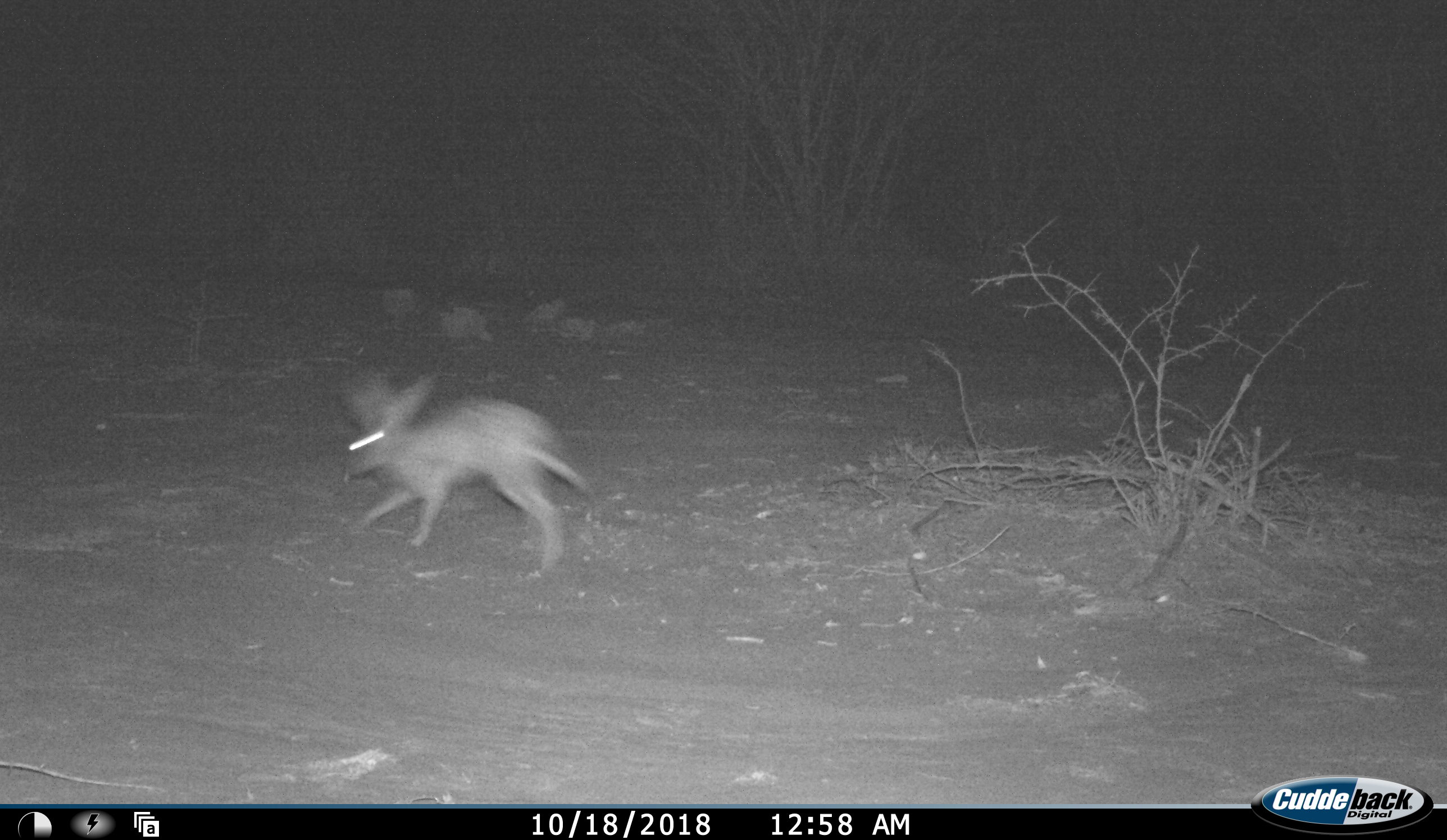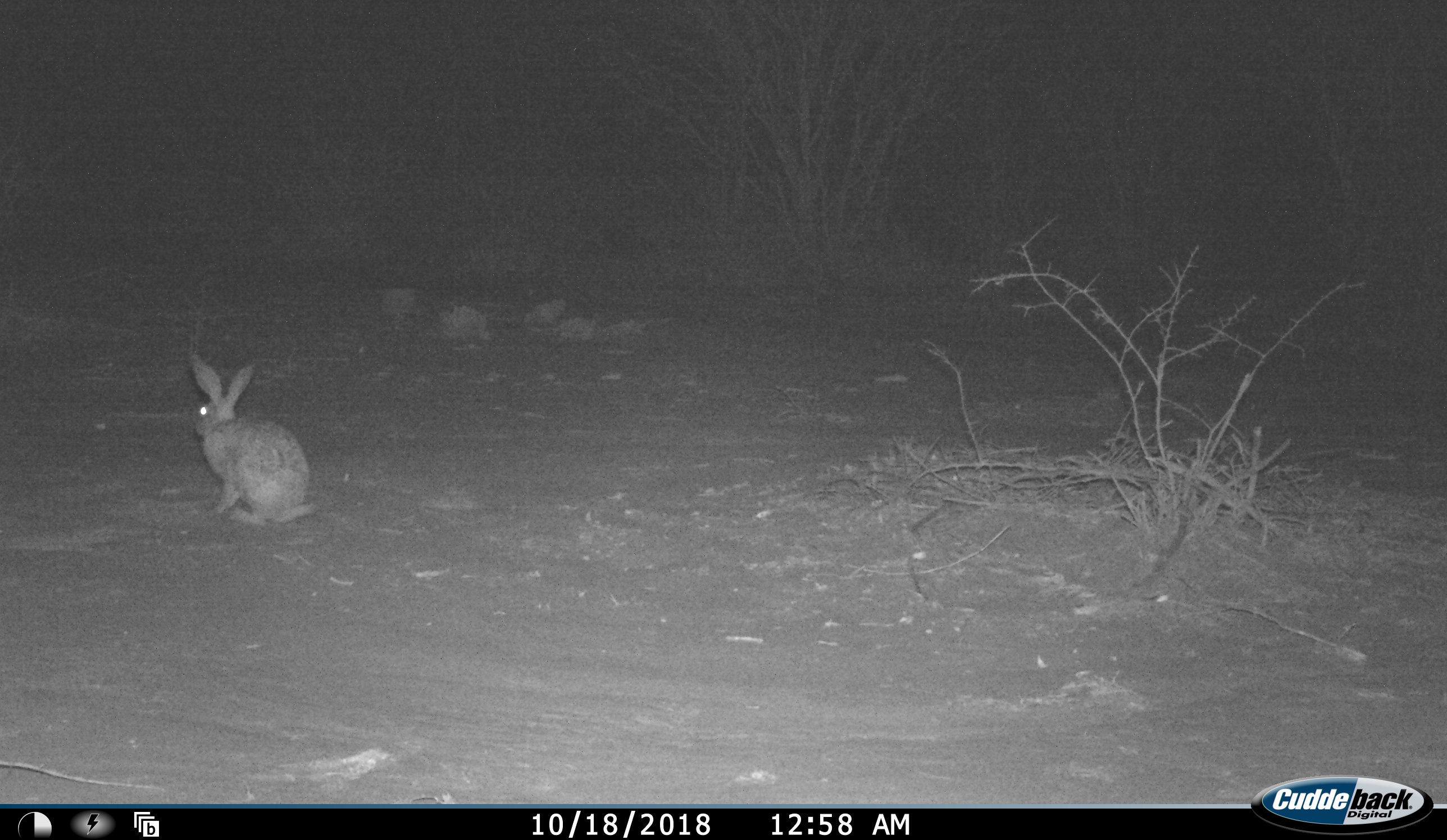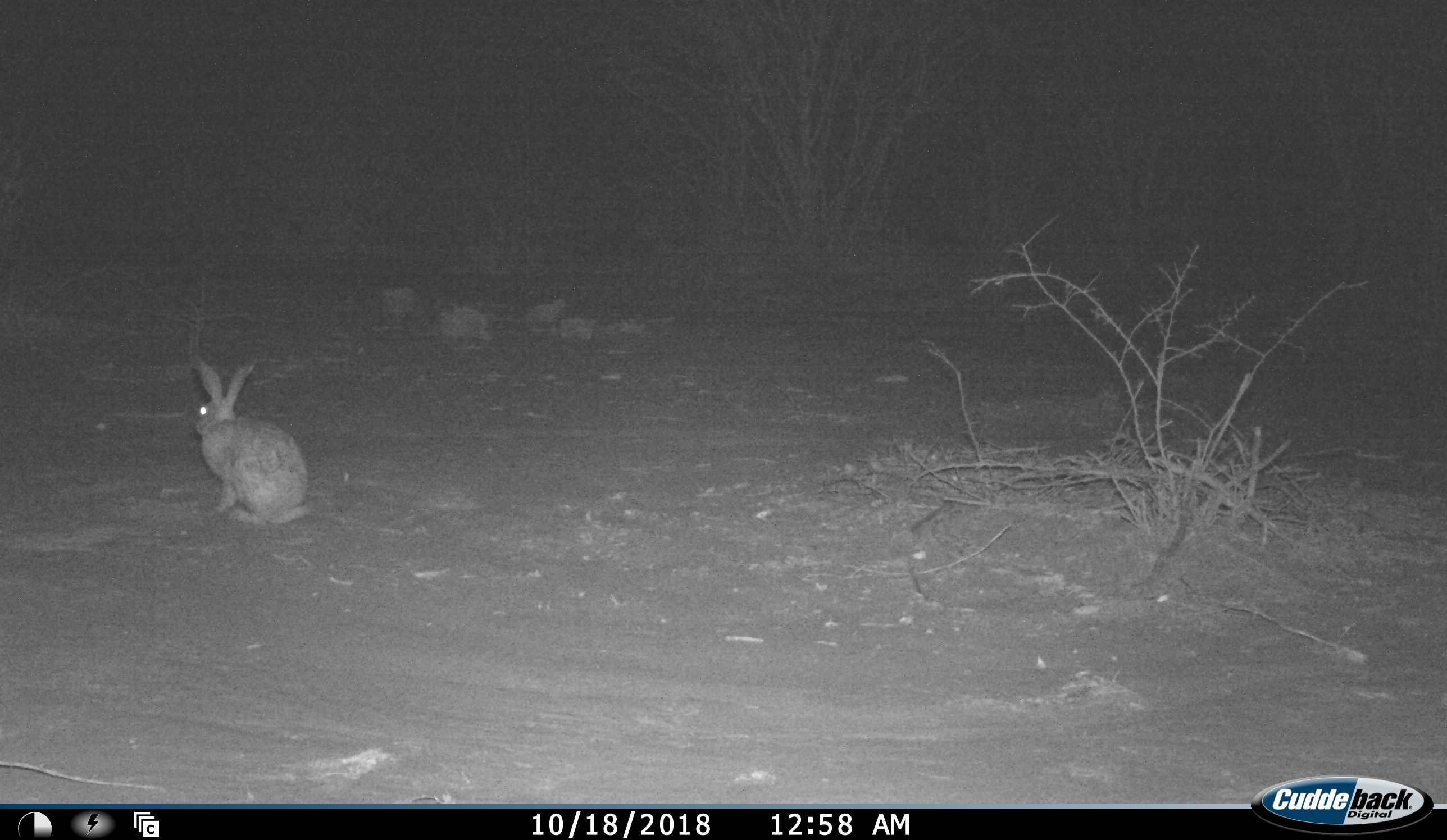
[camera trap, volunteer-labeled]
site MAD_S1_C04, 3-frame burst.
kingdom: Animalia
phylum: Chordata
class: Mammalia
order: Carnivora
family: Herpestidae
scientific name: Herpestidae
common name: mongoose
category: mongooseunknown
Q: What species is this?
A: Mongooseunknown (mongoose) (Herpestidae).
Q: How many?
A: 1.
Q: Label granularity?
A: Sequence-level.